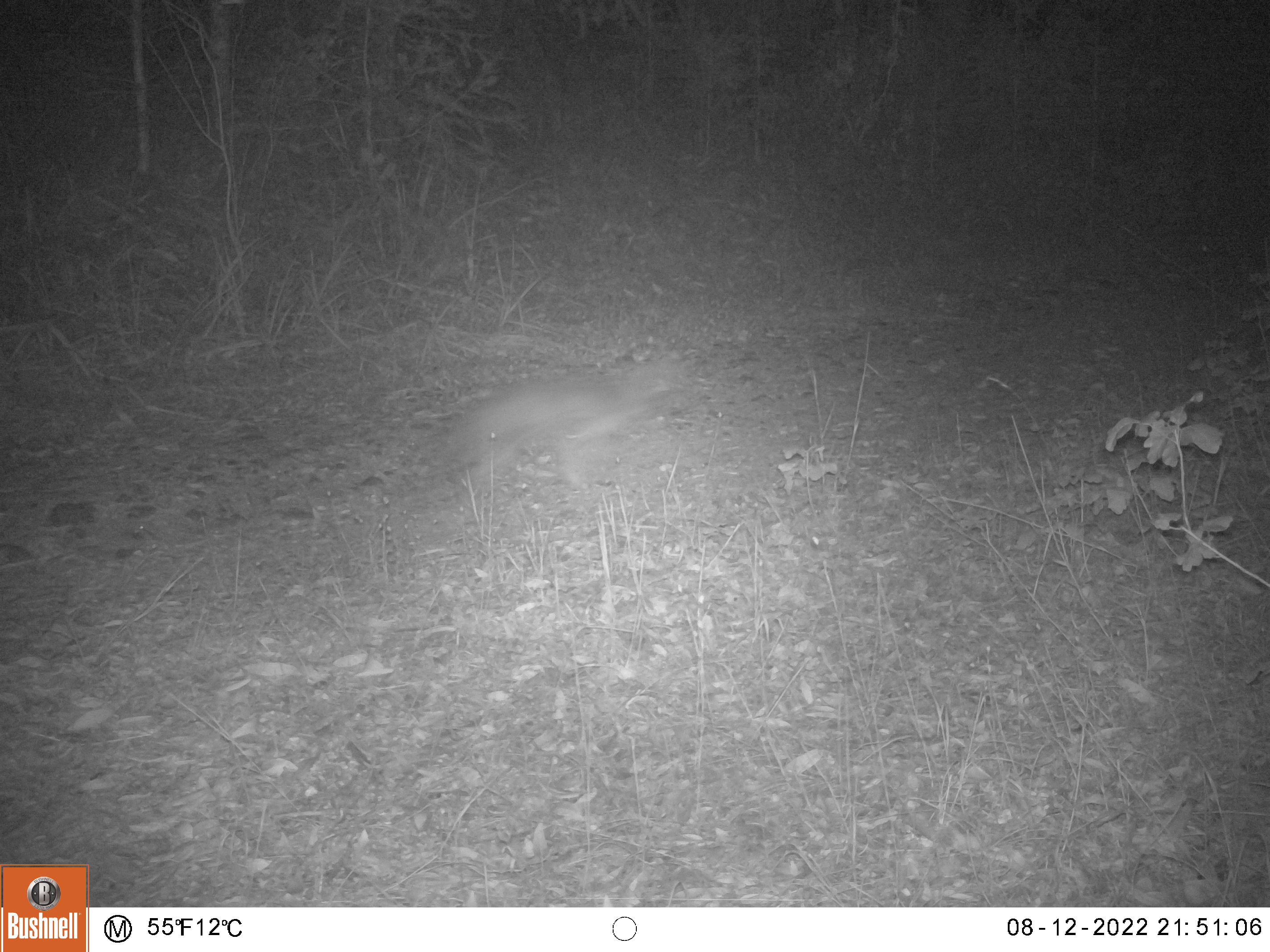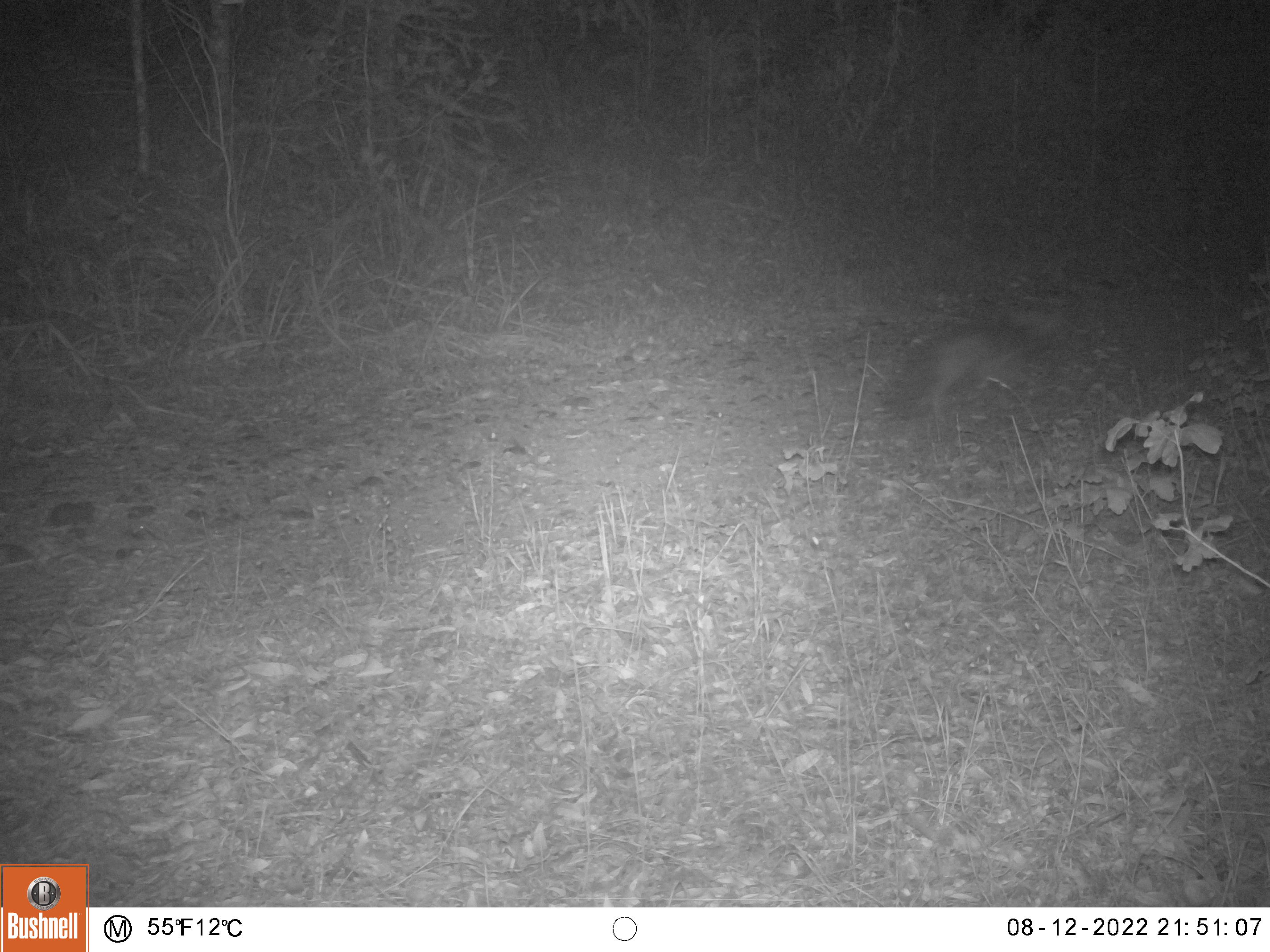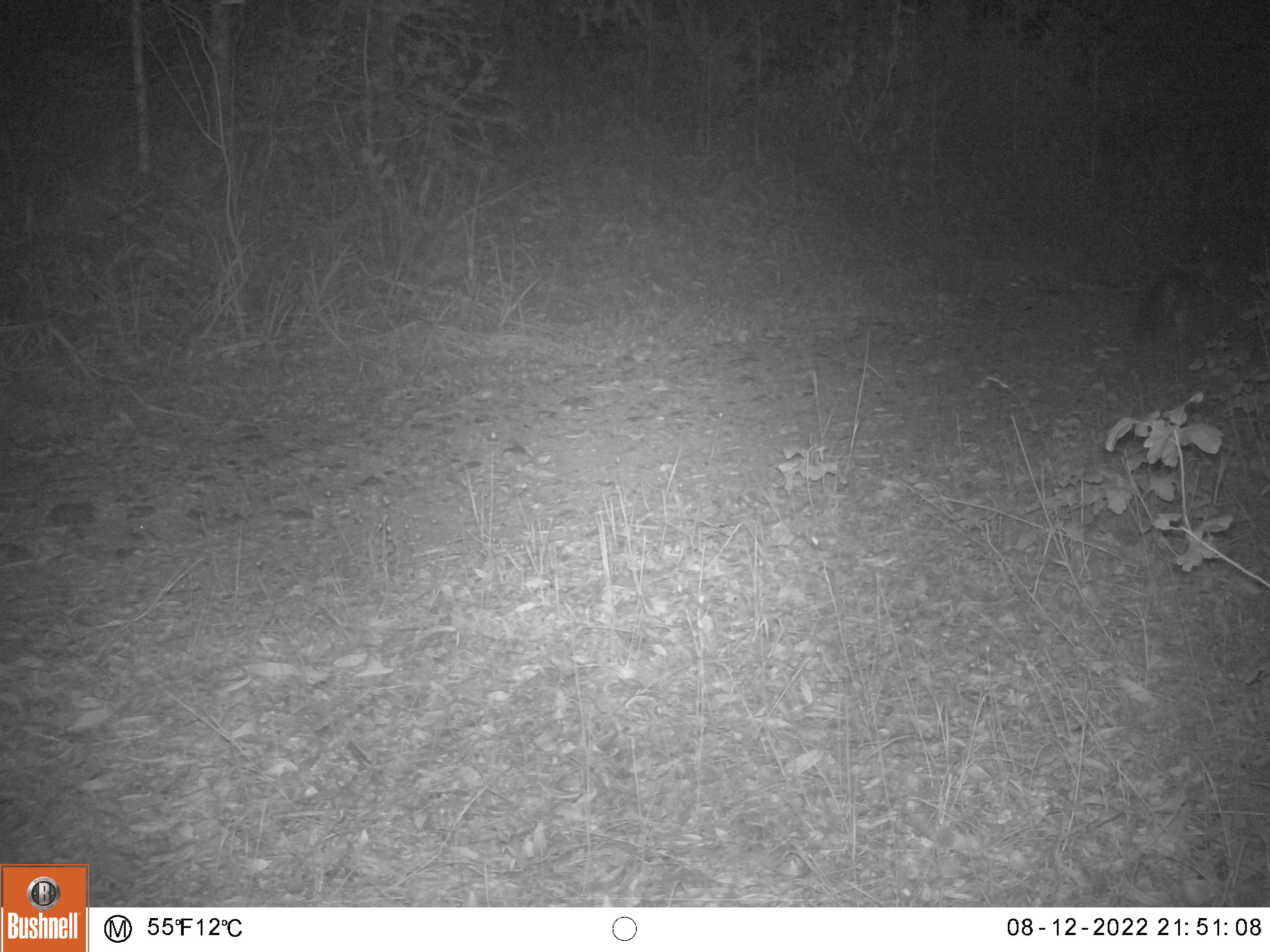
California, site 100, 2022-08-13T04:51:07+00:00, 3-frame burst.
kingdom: Animalia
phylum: Chordata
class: Mammalia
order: Carnivora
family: Canidae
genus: Urocyon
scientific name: Urocyon cinereoargenteus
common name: gray fox